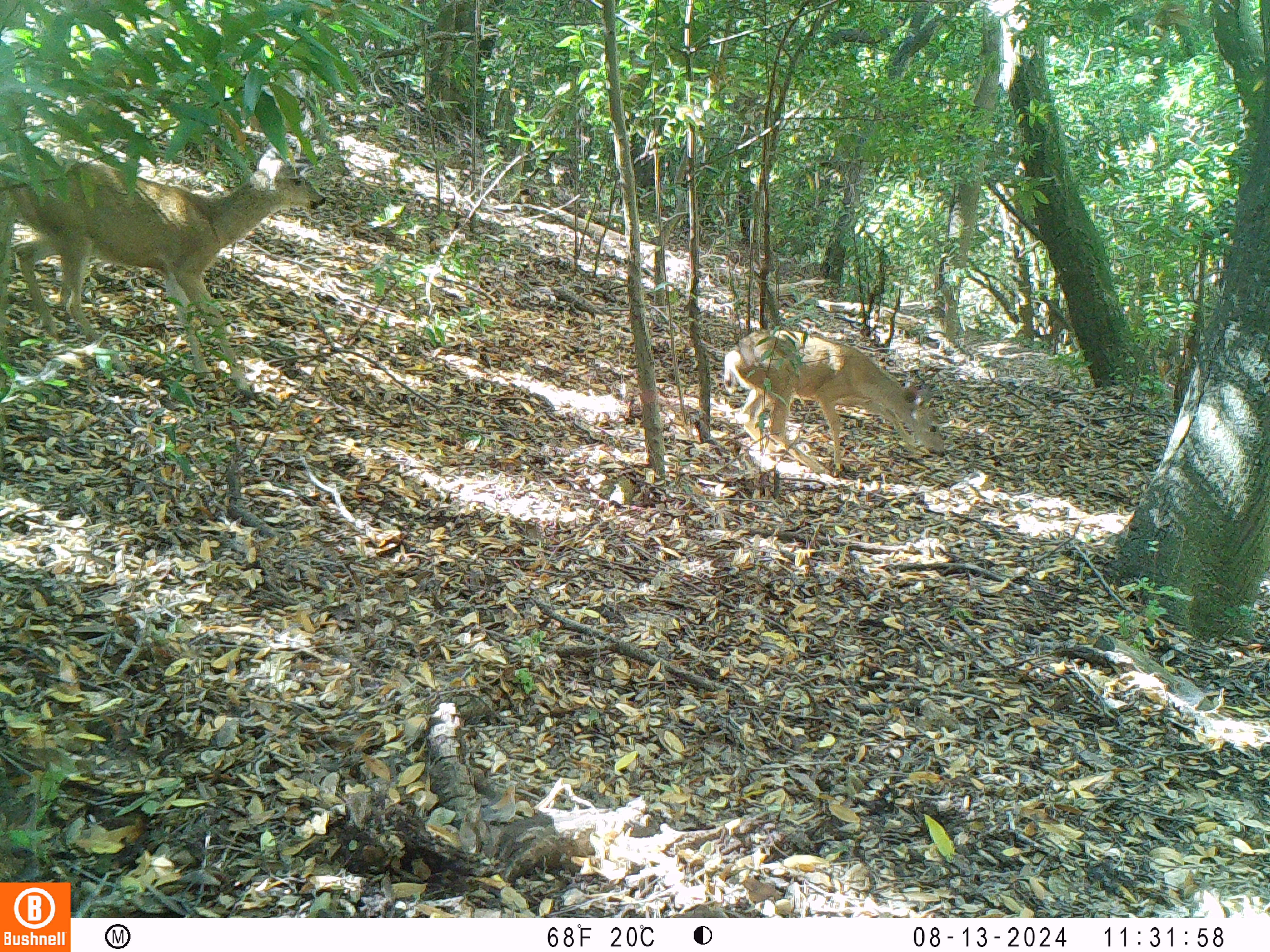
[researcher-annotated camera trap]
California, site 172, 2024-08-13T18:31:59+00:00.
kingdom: Animalia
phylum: Chordata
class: Mammalia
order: Artiodactyla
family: Cervidae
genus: Odocoileus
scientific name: Odocoileus hemionus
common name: mule deer